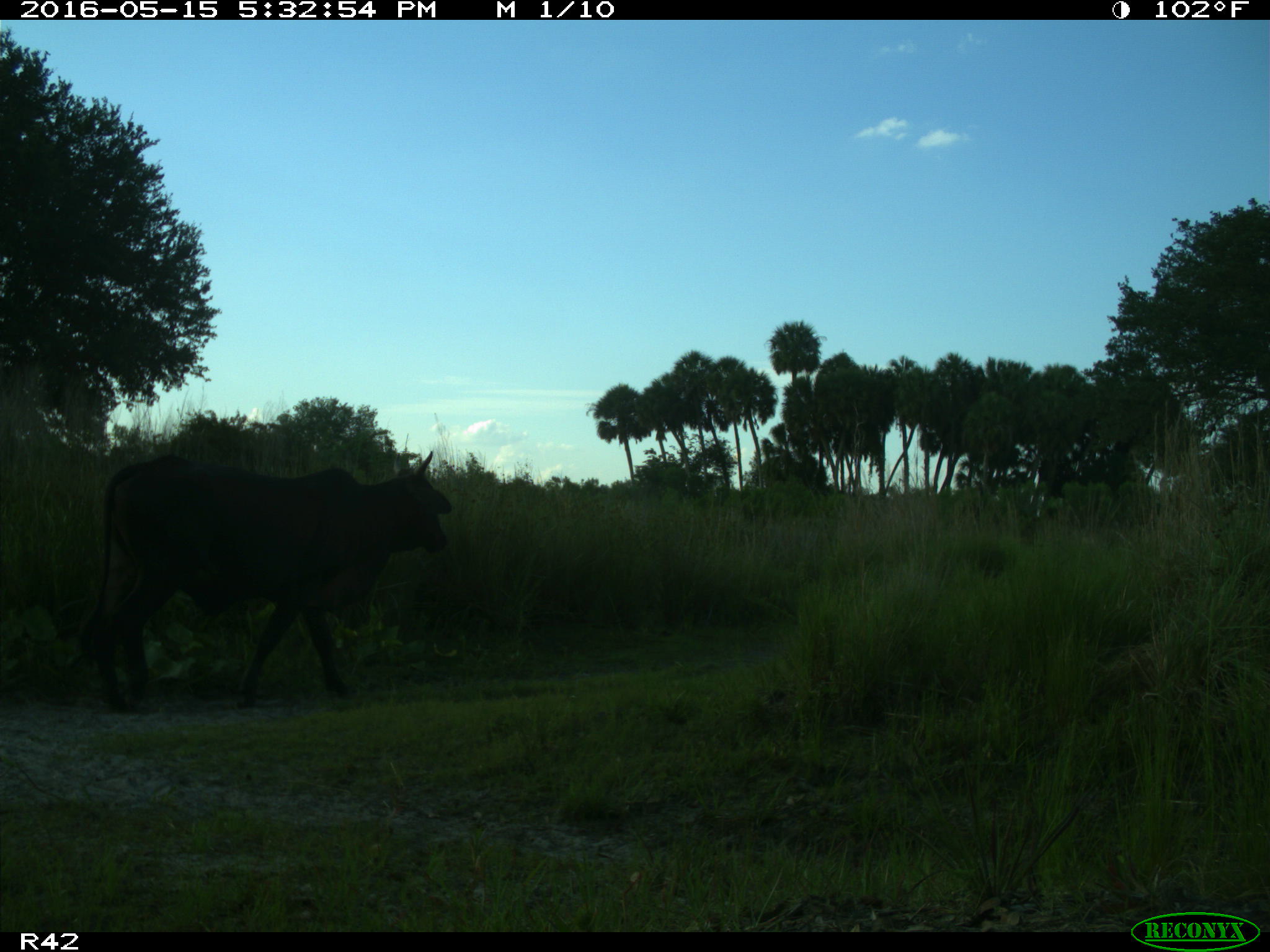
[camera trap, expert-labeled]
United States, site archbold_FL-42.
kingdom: Animalia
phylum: Chordata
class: Mammalia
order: Artiodactyla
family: Bovidae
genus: Bos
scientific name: Bos taurus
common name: domestic cow